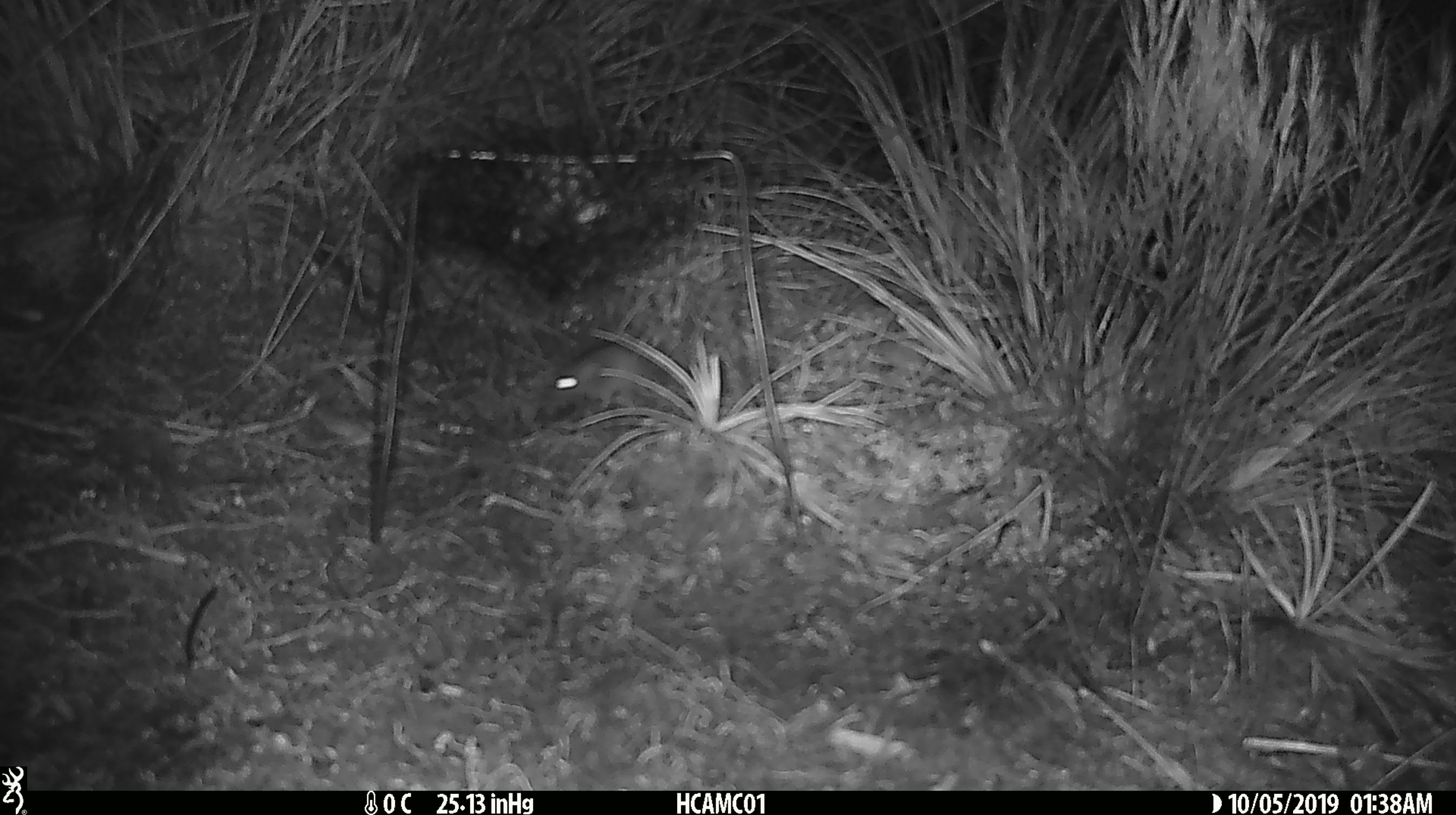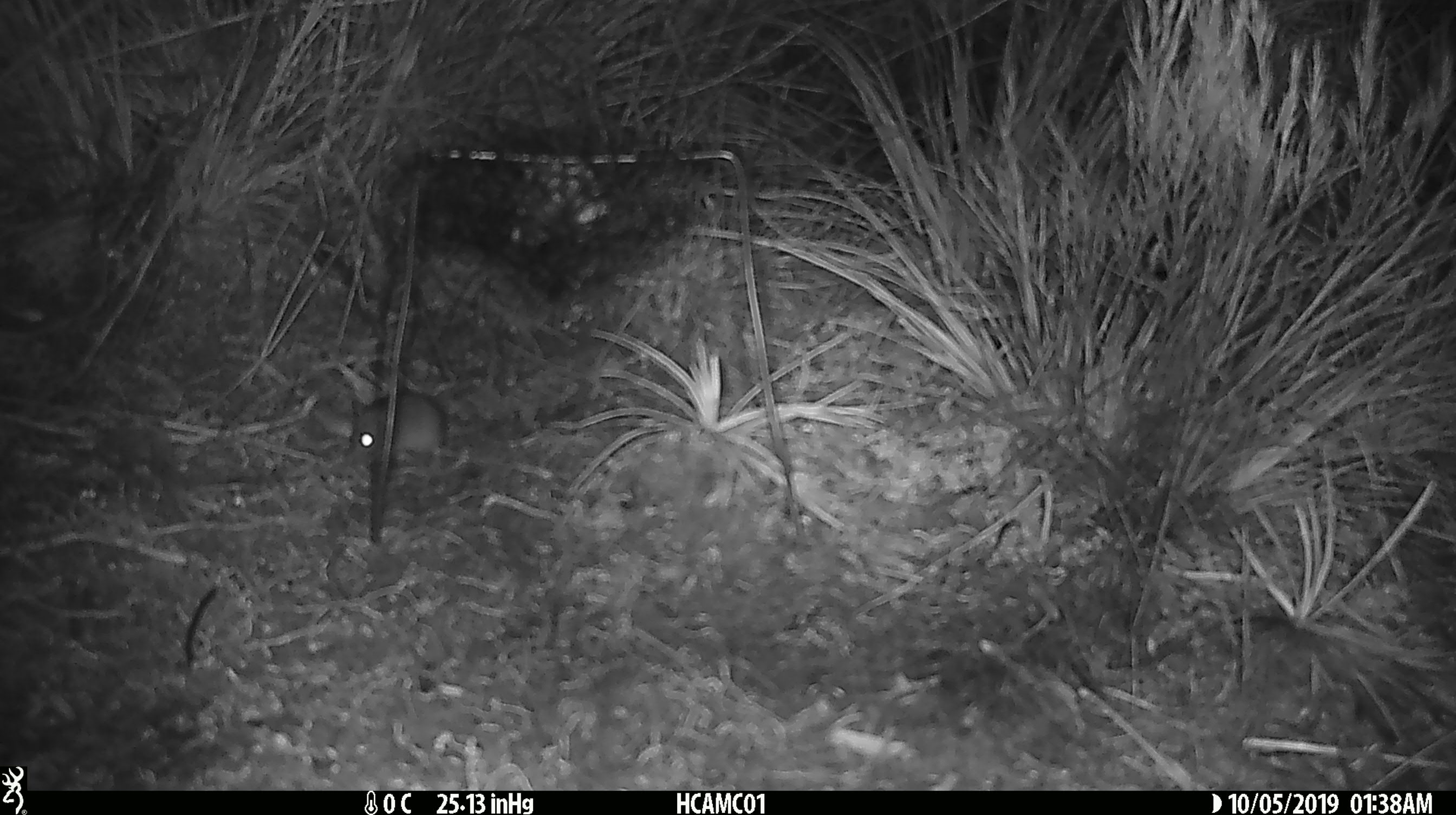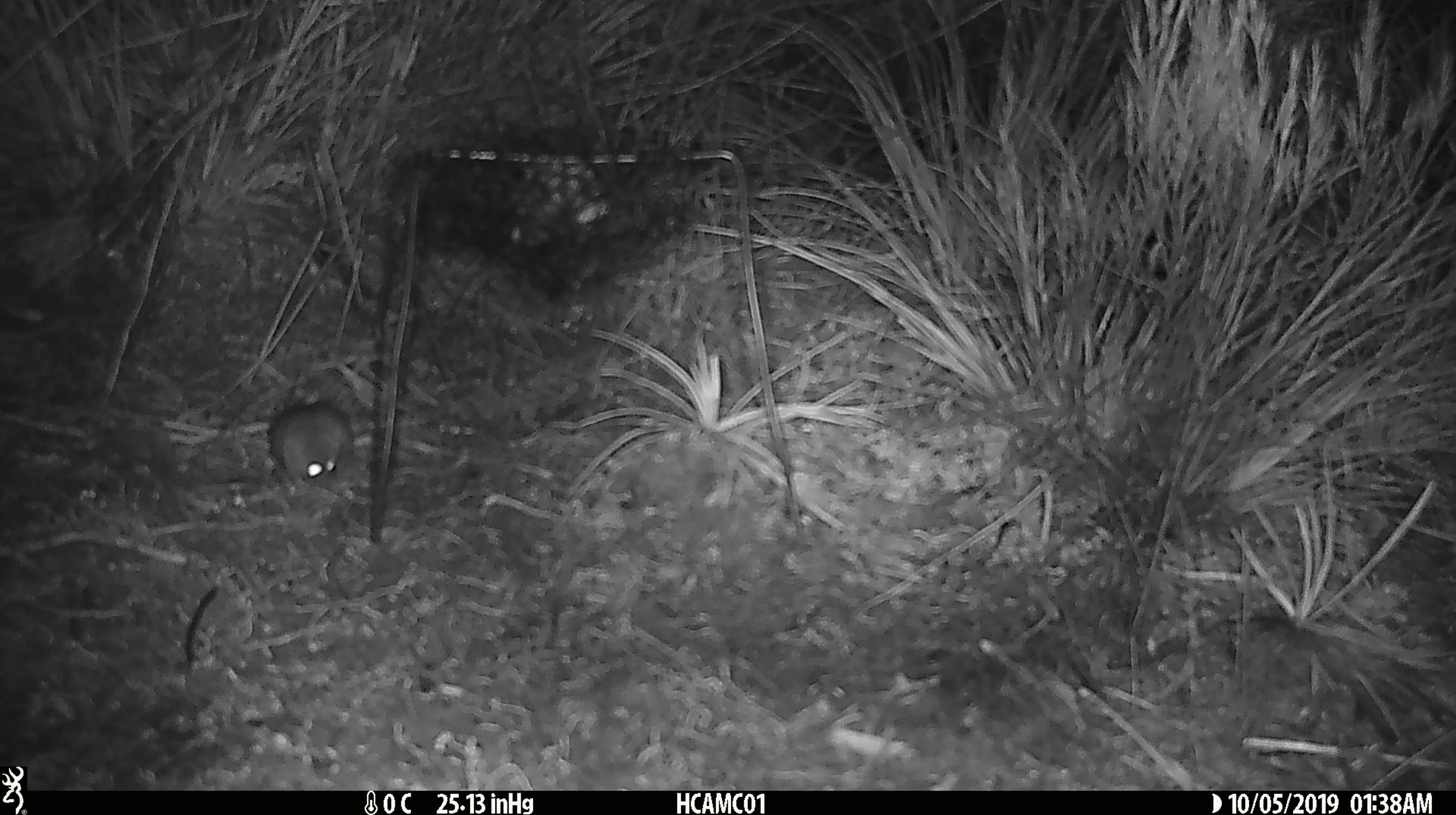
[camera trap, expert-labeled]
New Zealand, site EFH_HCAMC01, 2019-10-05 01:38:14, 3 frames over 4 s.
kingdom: Animalia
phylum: Chordata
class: Mammalia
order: Rodentia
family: Muridae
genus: Mus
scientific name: Mus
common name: mouse